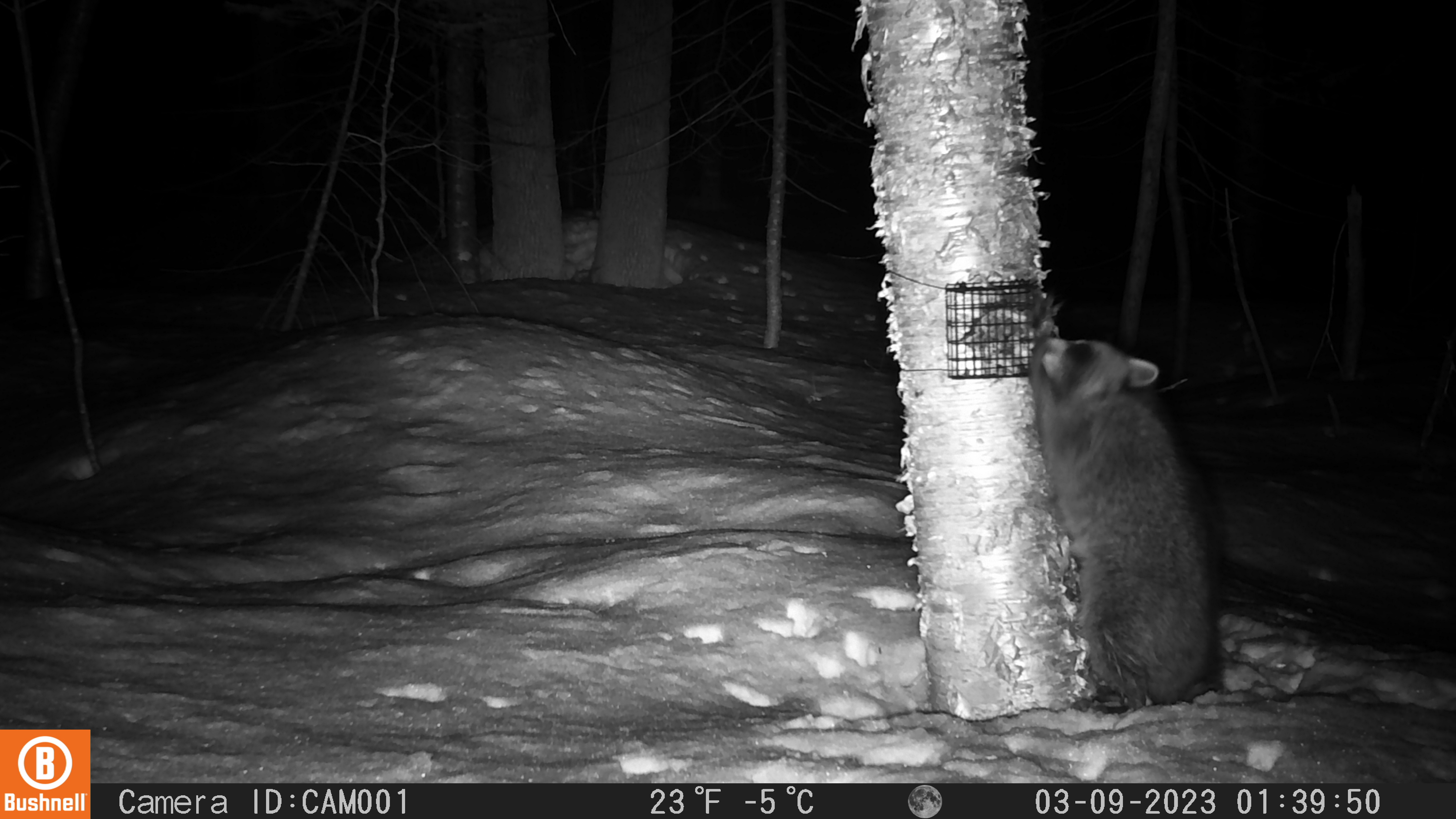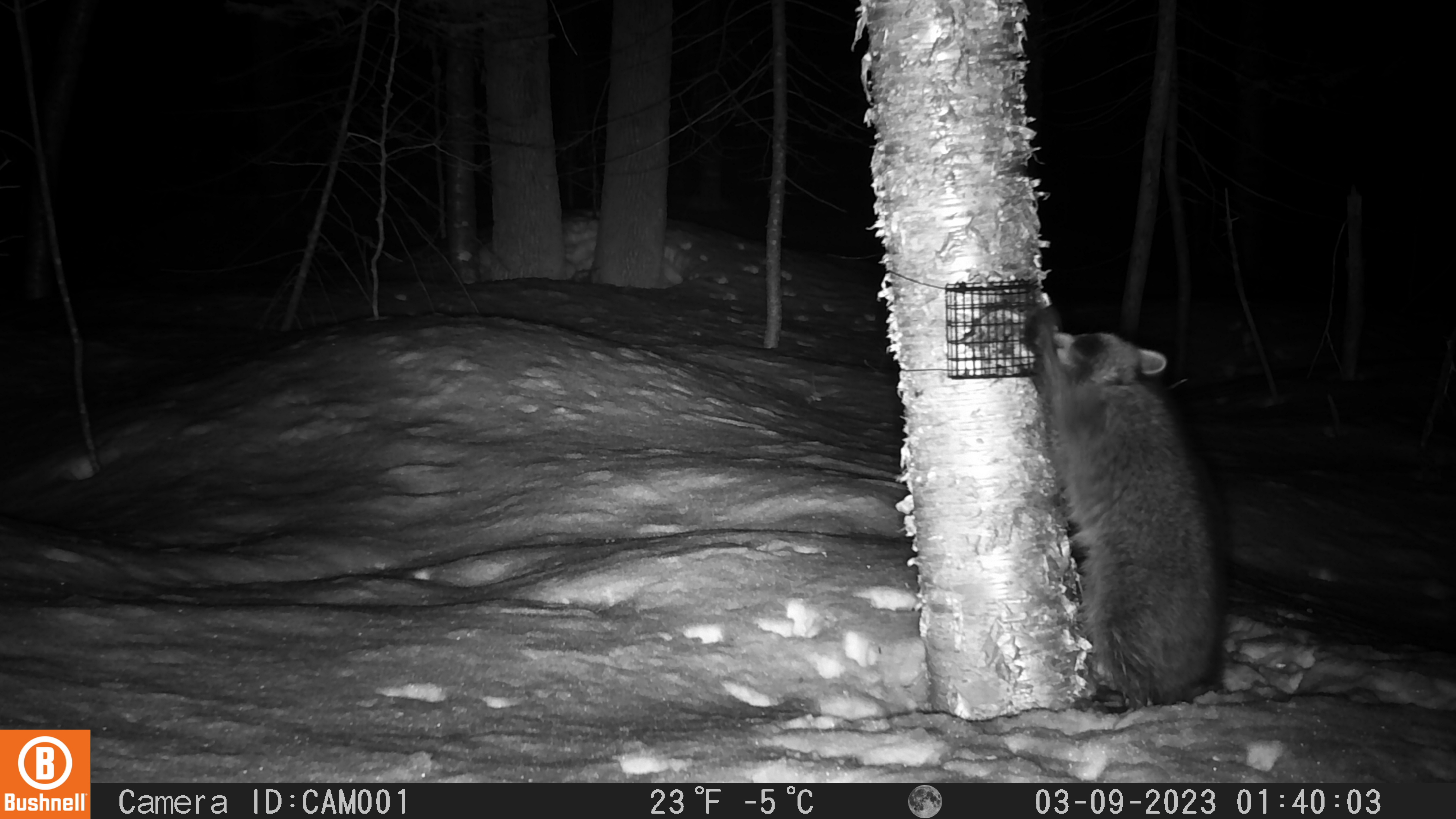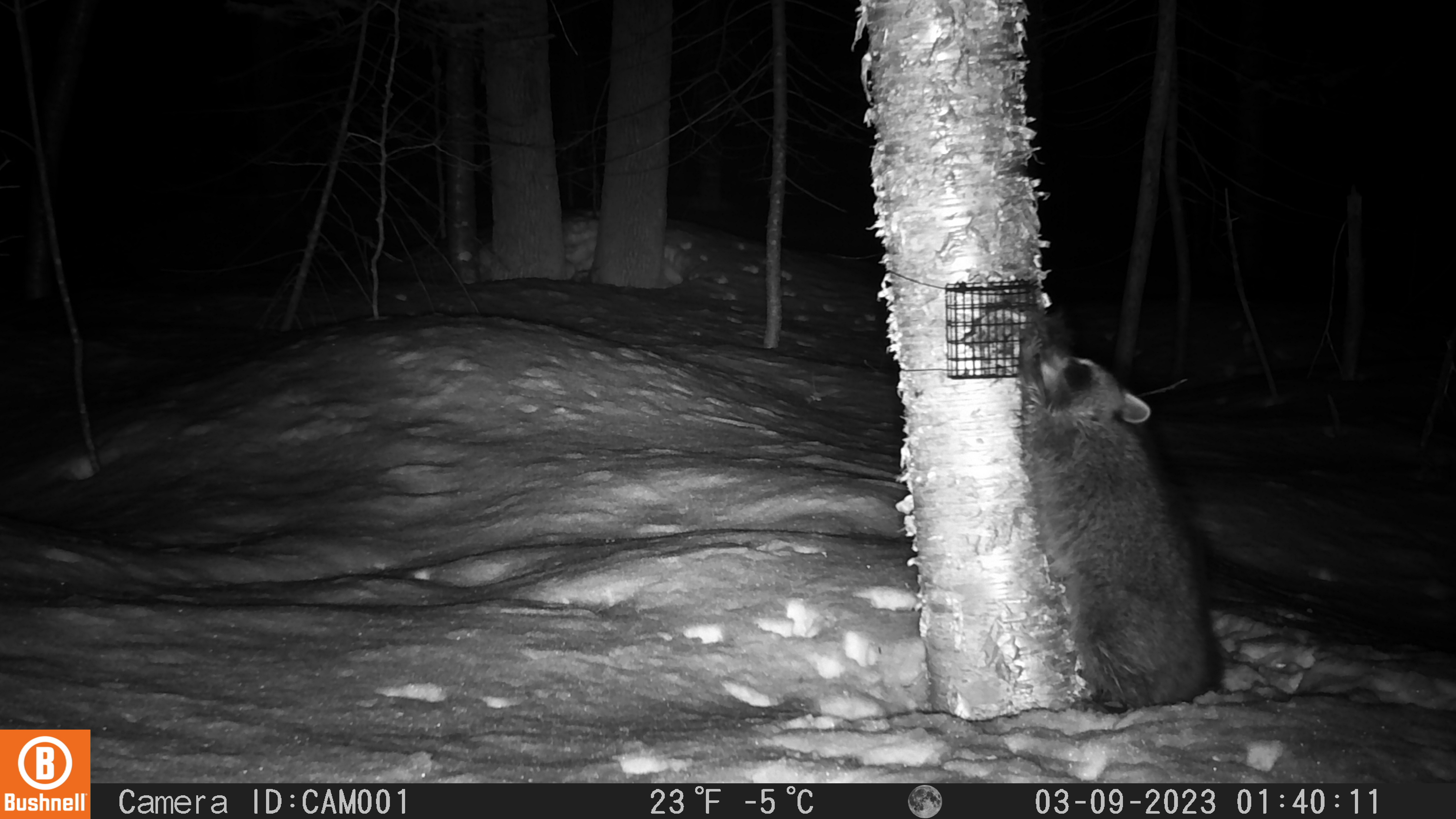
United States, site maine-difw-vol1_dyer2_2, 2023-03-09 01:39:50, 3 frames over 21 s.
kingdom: Animalia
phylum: Chordata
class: Mammalia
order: Carnivora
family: Procyonidae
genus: Procyon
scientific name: Procyon lotor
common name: raccoon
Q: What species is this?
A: Raccoon (Procyon lotor).